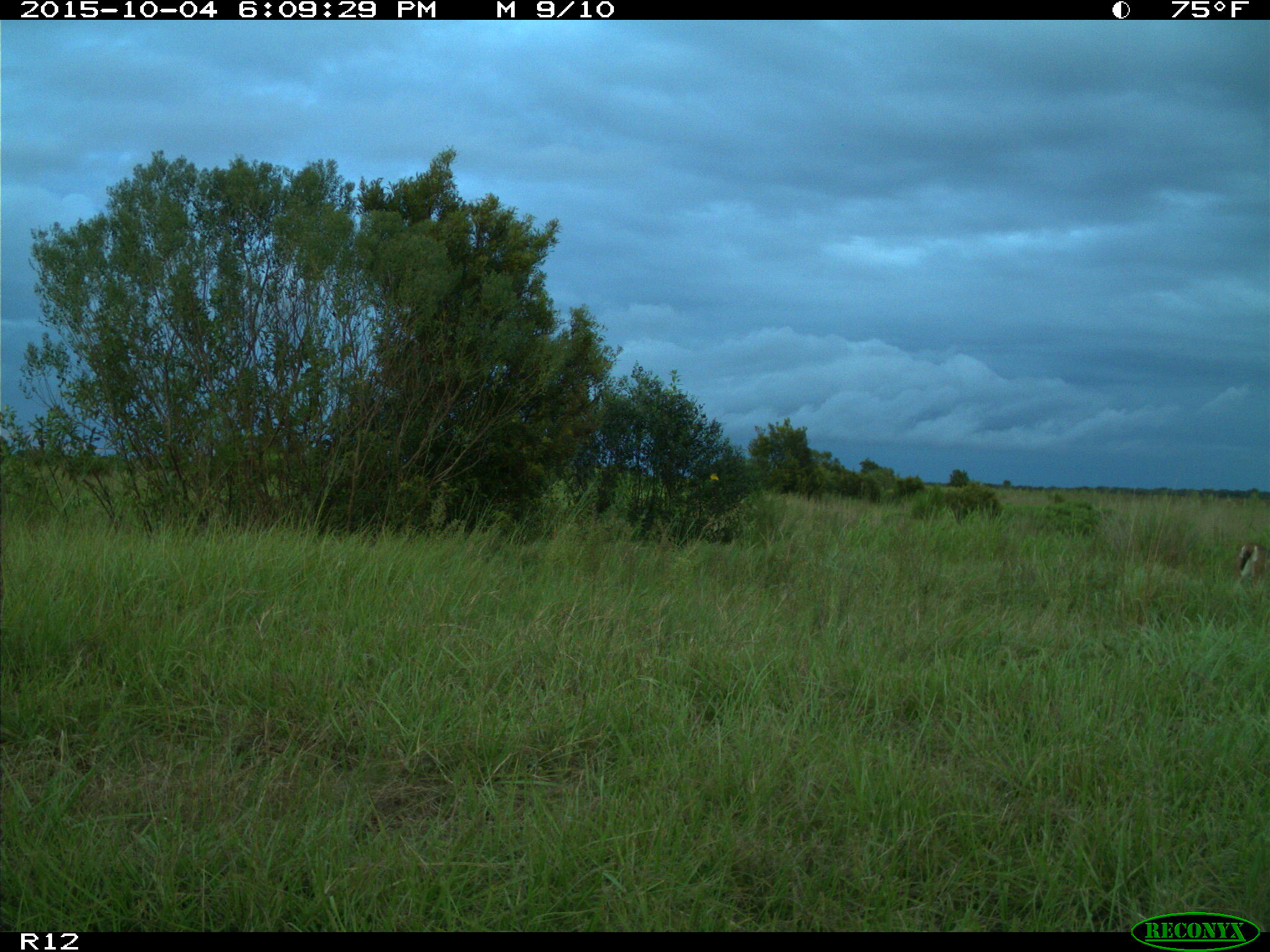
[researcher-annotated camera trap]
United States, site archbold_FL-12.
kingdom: Animalia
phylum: Chordata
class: Mammalia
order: Artiodactyla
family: Cervidae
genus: Odocoileus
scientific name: Odocoileus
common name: deer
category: unidentified deer